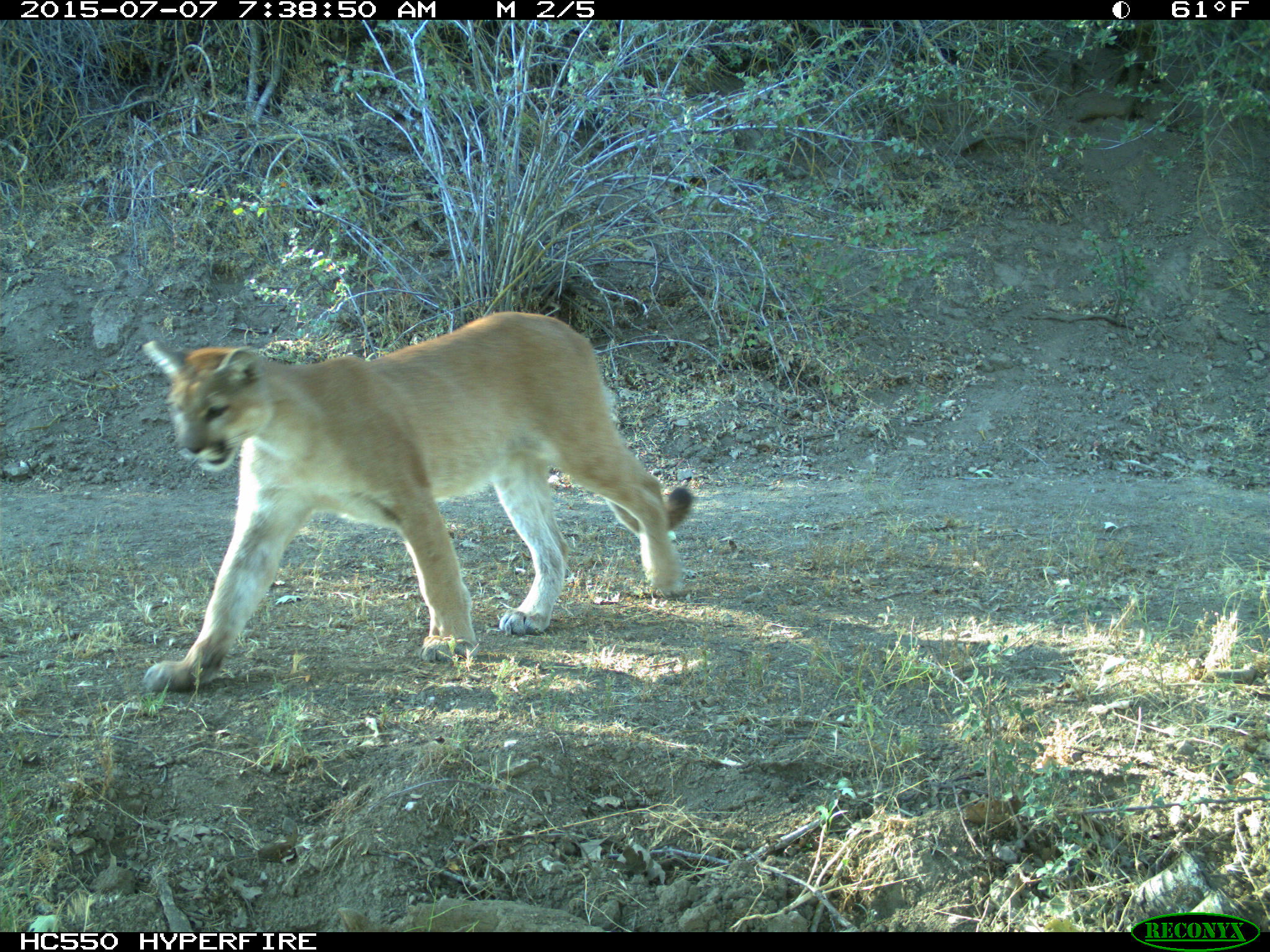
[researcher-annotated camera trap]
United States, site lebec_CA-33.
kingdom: Animalia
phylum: Chordata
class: Mammalia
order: Carnivora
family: Felidae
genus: Puma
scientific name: Puma concolor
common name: mountain lion